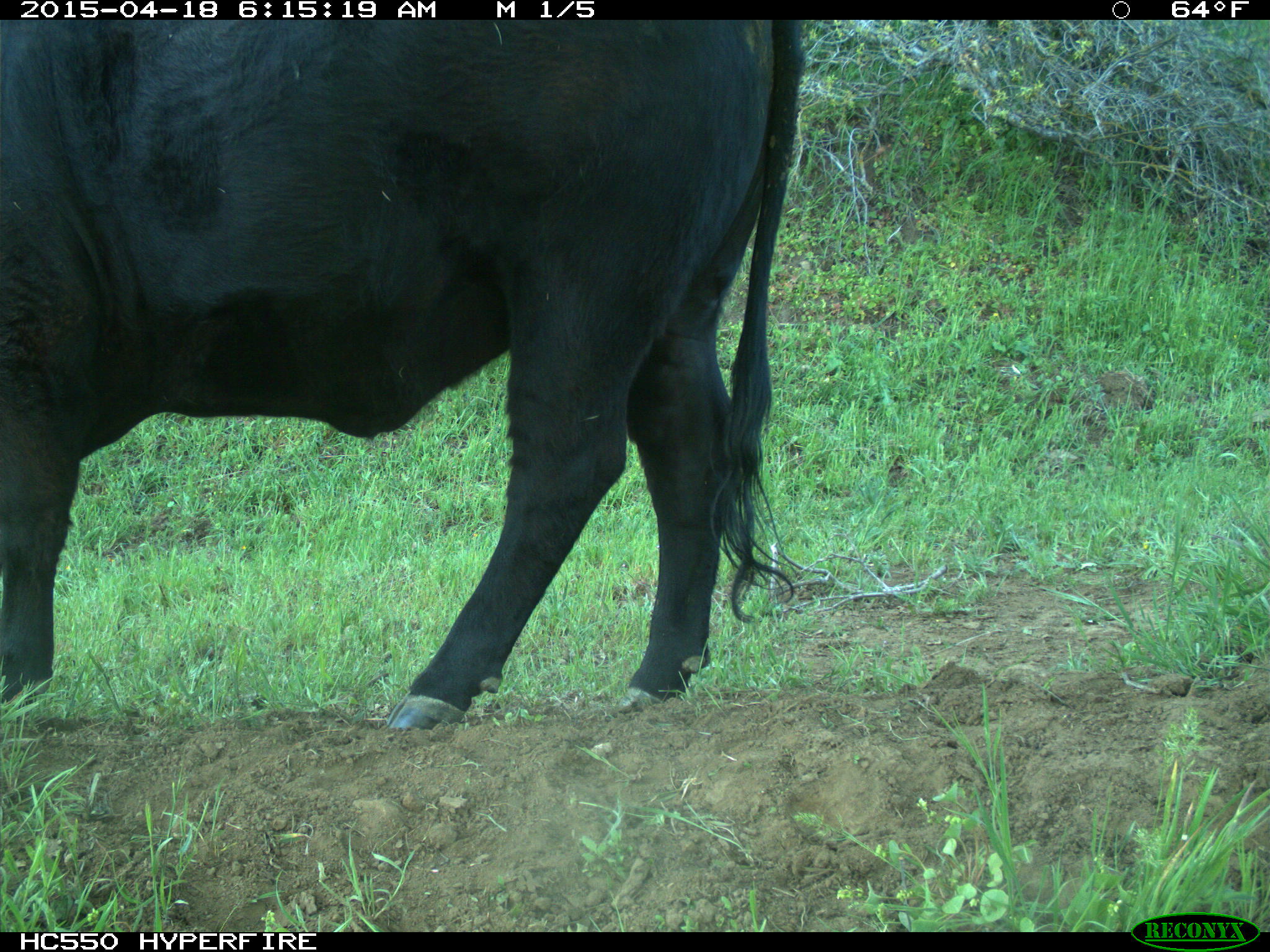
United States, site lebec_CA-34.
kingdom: Animalia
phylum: Chordata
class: Mammalia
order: Artiodactyla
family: Bovidae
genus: Bos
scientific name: Bos taurus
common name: domestic cow